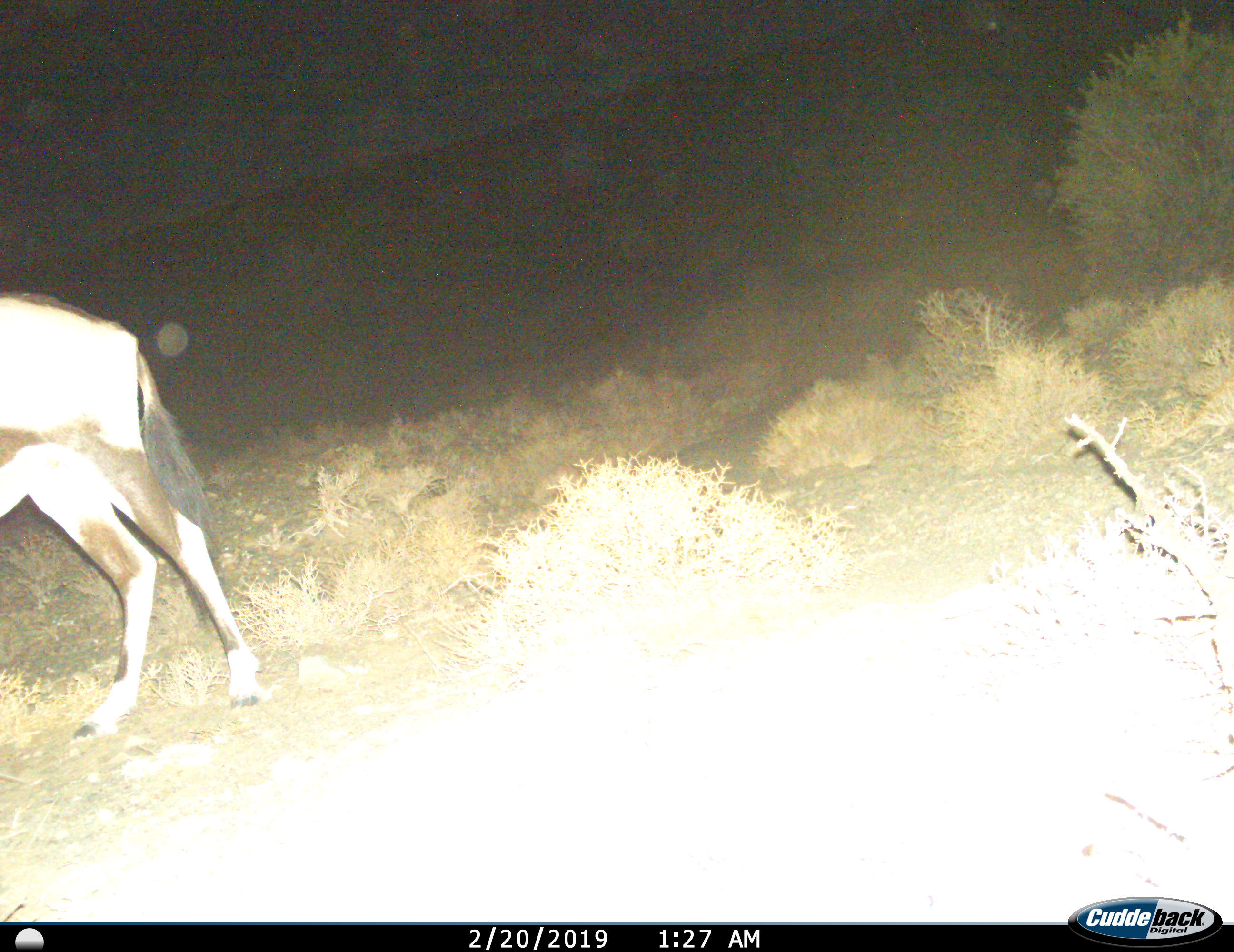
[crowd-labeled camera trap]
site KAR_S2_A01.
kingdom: Animalia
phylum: Chordata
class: Mammalia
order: Artiodactyla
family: Bovidae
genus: Oryx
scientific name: Oryx gazella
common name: gemsbok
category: oryx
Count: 1.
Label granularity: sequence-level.